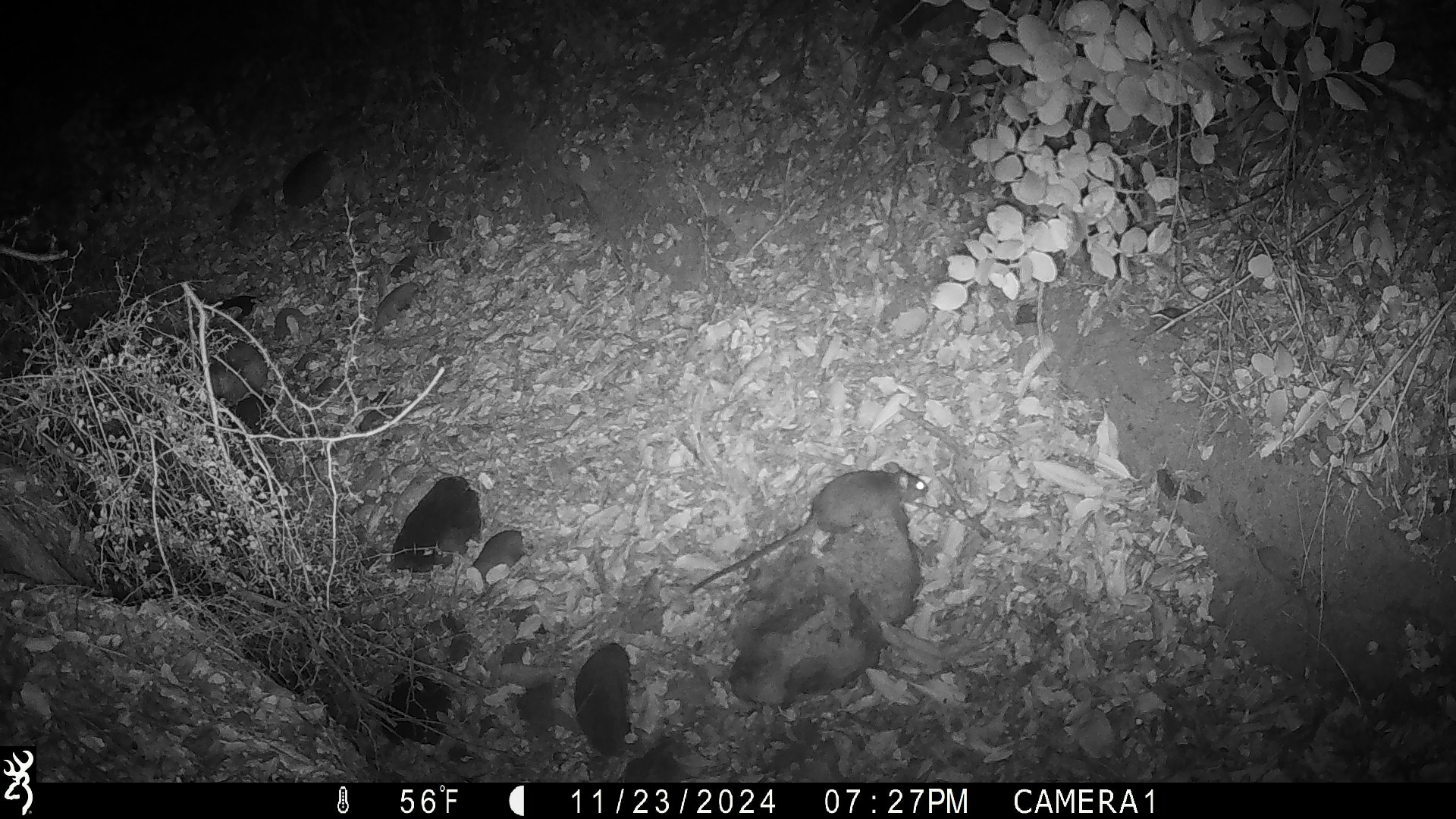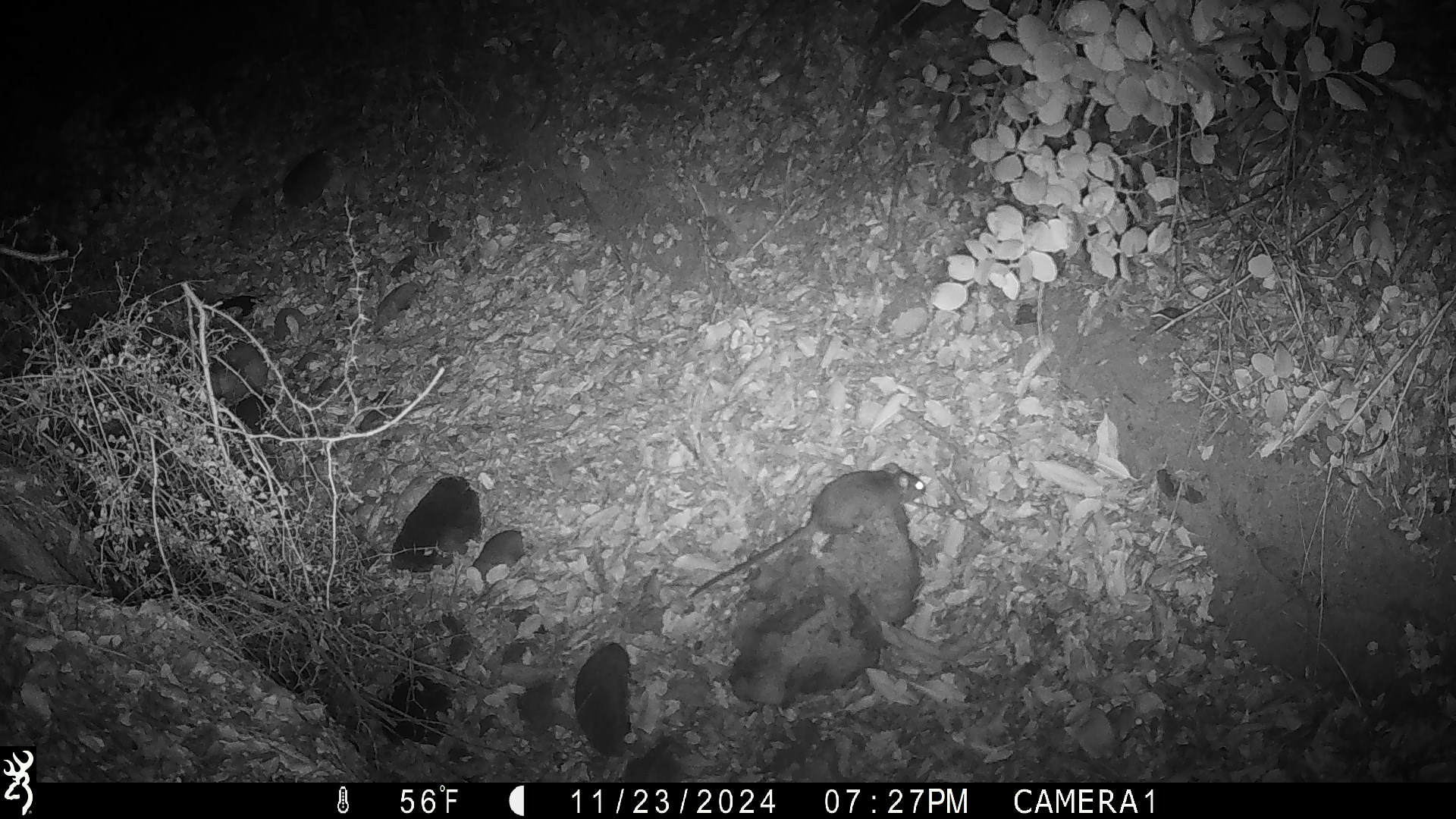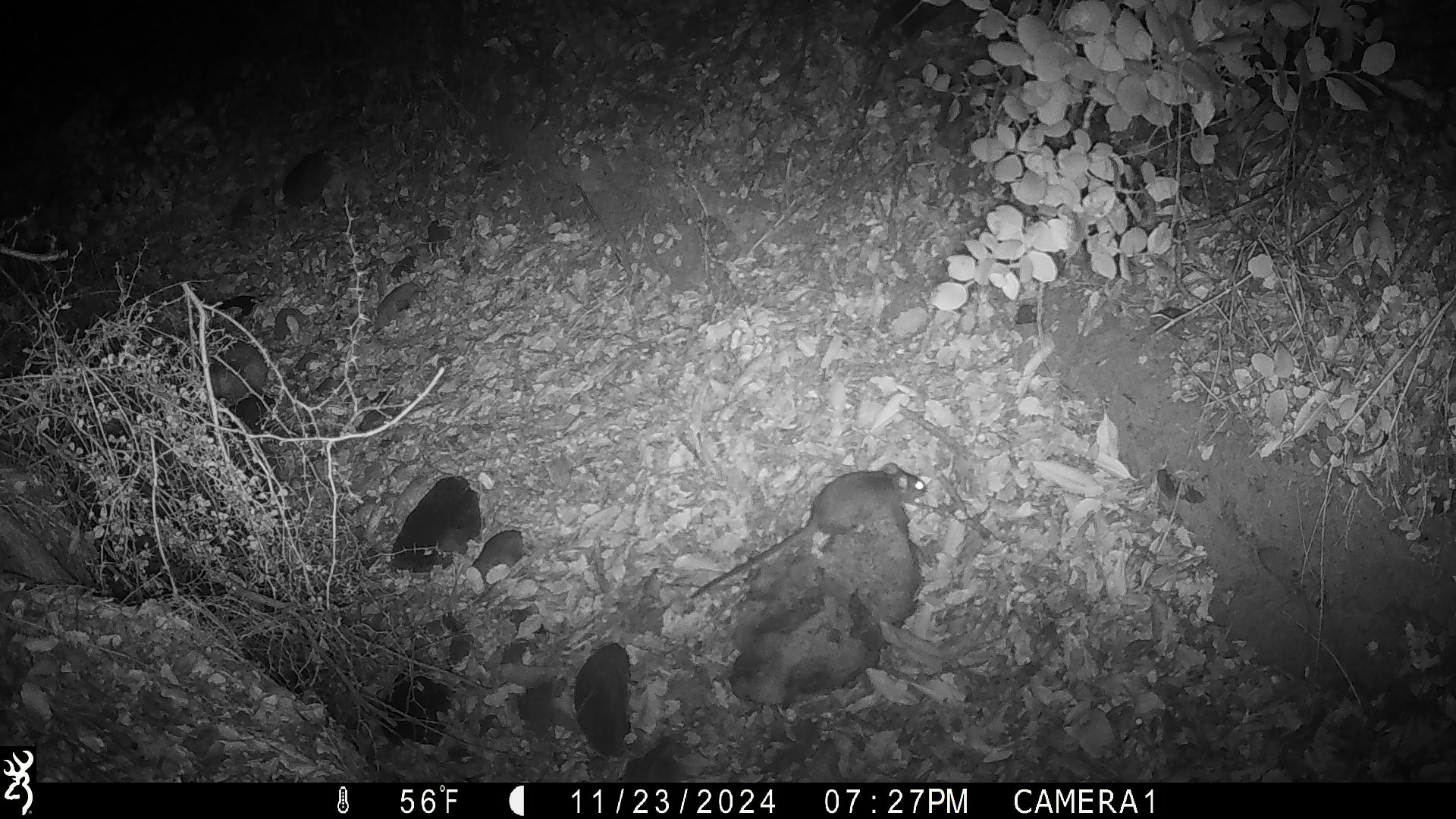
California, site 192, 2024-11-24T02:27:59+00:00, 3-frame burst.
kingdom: Animalia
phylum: Chordata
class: Mammalia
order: Rodentia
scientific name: Rodentia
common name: mouse or rat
Mouse or rat (Rodentia).